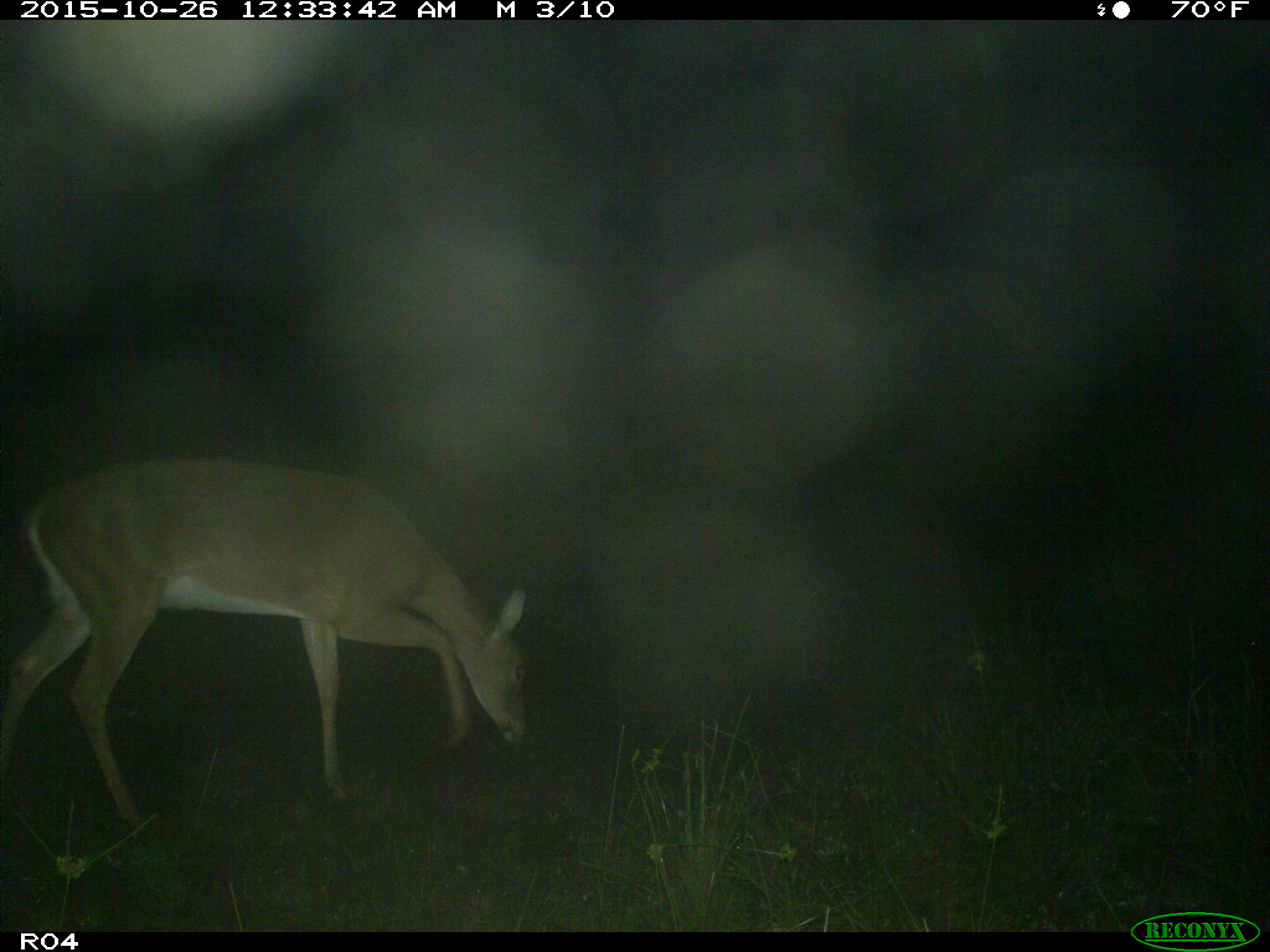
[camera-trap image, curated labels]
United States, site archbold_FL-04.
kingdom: Animalia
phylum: Chordata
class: Mammalia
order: Artiodactyla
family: Cervidae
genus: Odocoileus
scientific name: Odocoileus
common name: deer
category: unidentified deer